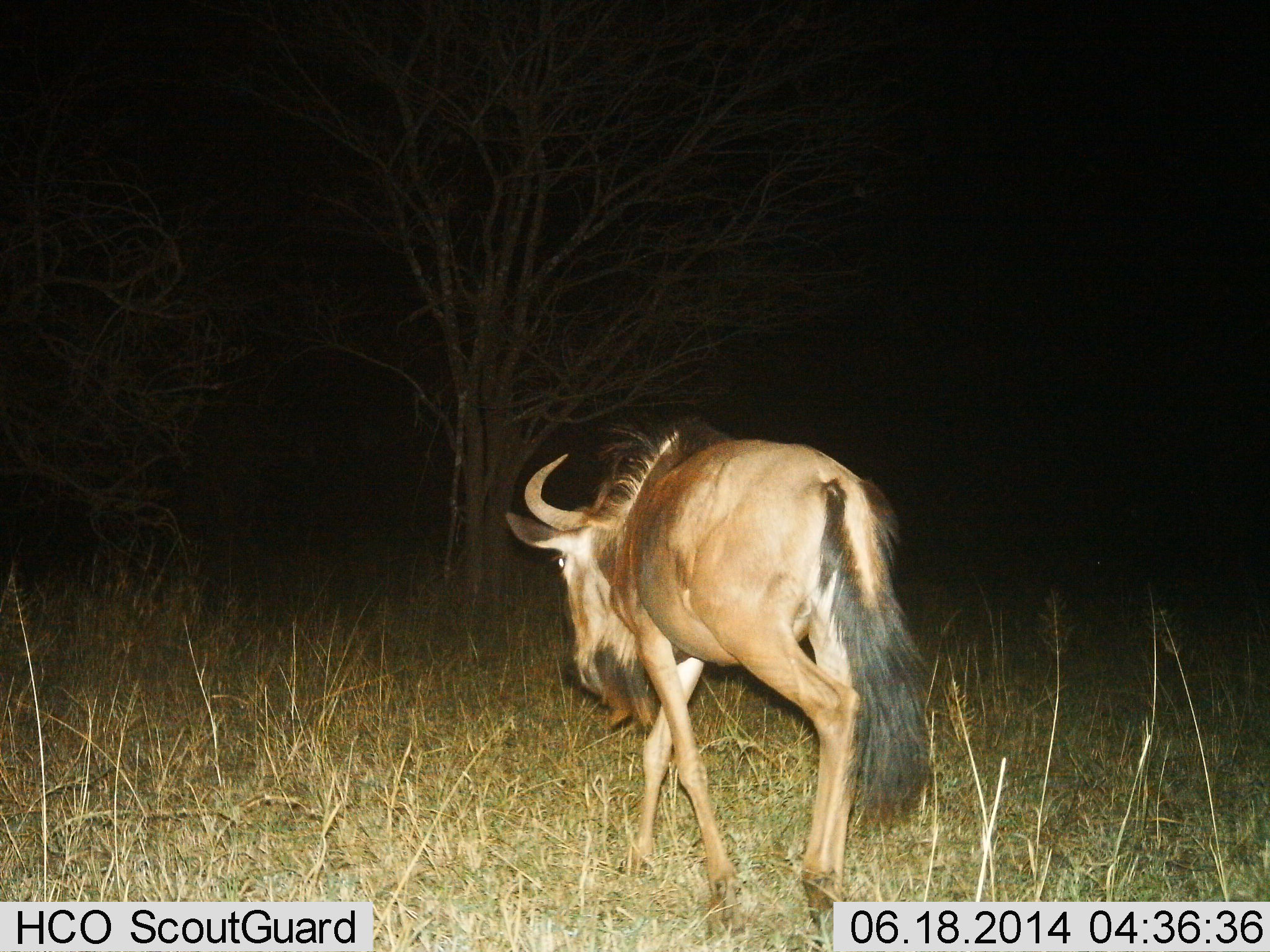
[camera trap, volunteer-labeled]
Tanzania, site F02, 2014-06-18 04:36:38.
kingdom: Animalia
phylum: Chordata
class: Mammalia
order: Artiodactyla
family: Bovidae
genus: Connochaetes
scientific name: Connochaetes taurinus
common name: blue wildebeest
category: wildebeest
Wildebeest (blue wildebeest) (Connochaetes taurinus), count 1. Behavior (volunteer vote fractions): standing 0%, resting 0%, moving 100%, interacting 0%. Young present (vote fraction): 0%. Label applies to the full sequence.